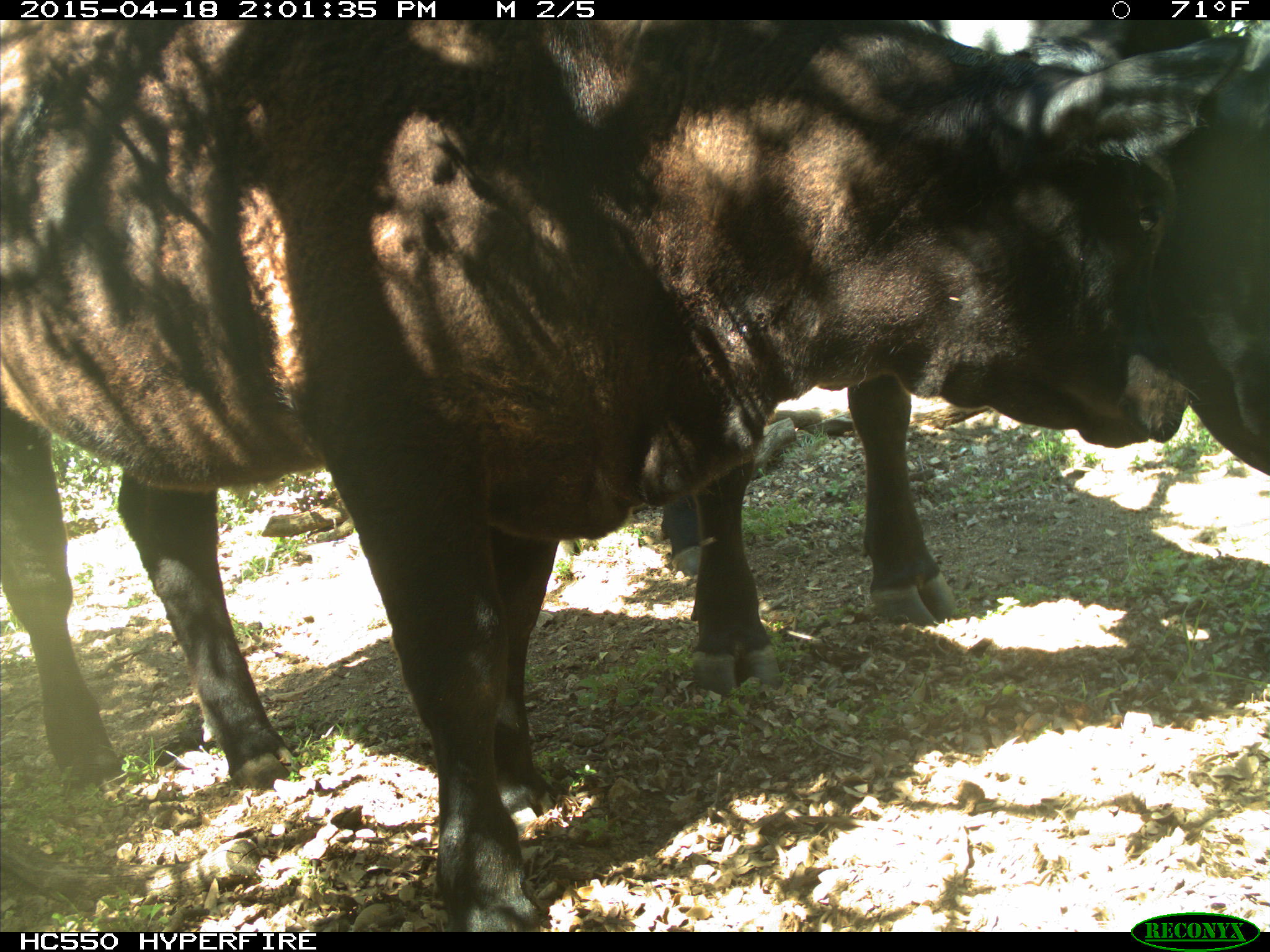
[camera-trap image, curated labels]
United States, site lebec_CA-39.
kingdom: Animalia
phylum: Chordata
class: Mammalia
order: Artiodactyla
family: Bovidae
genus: Bos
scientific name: Bos taurus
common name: domestic cow